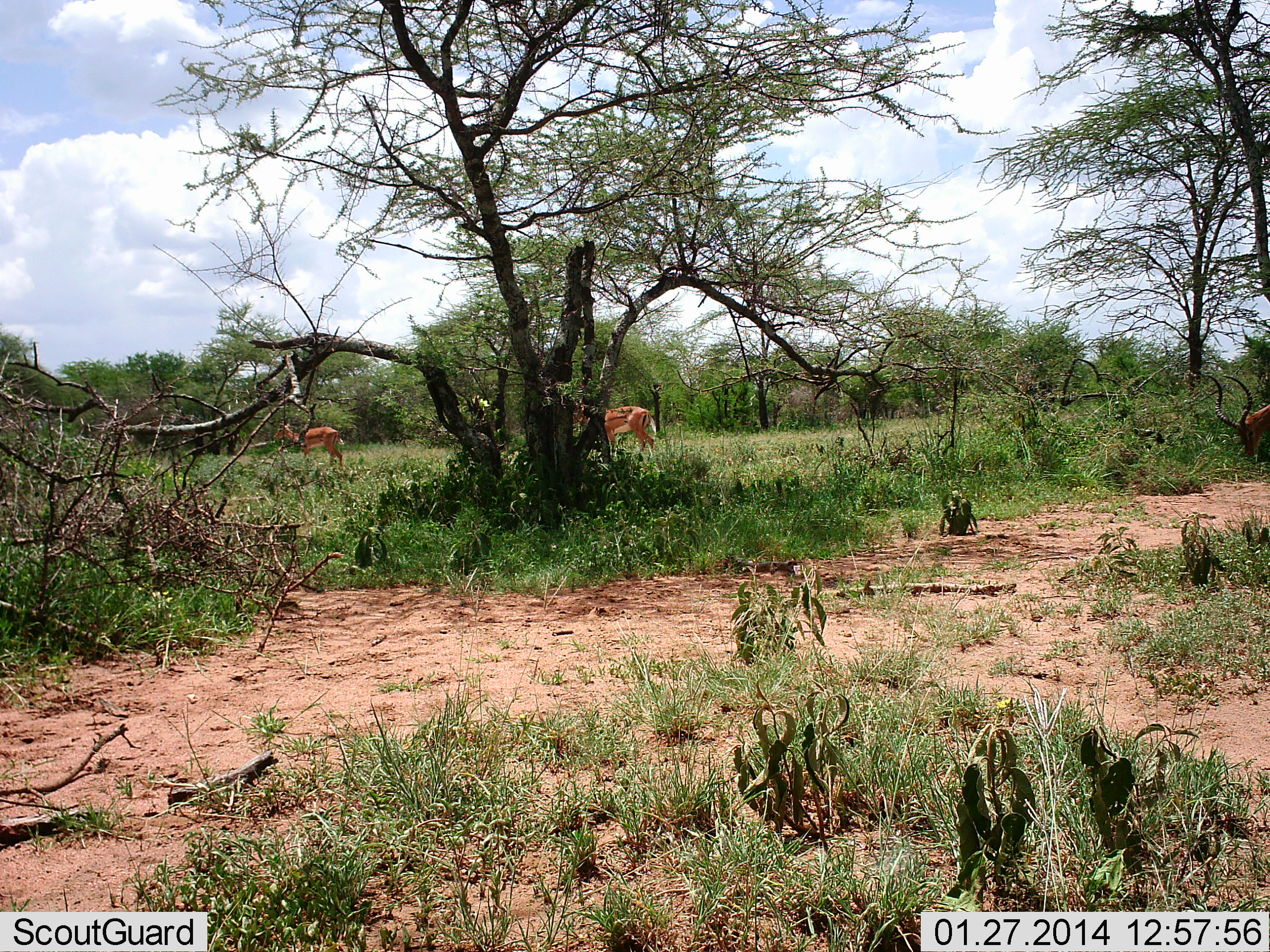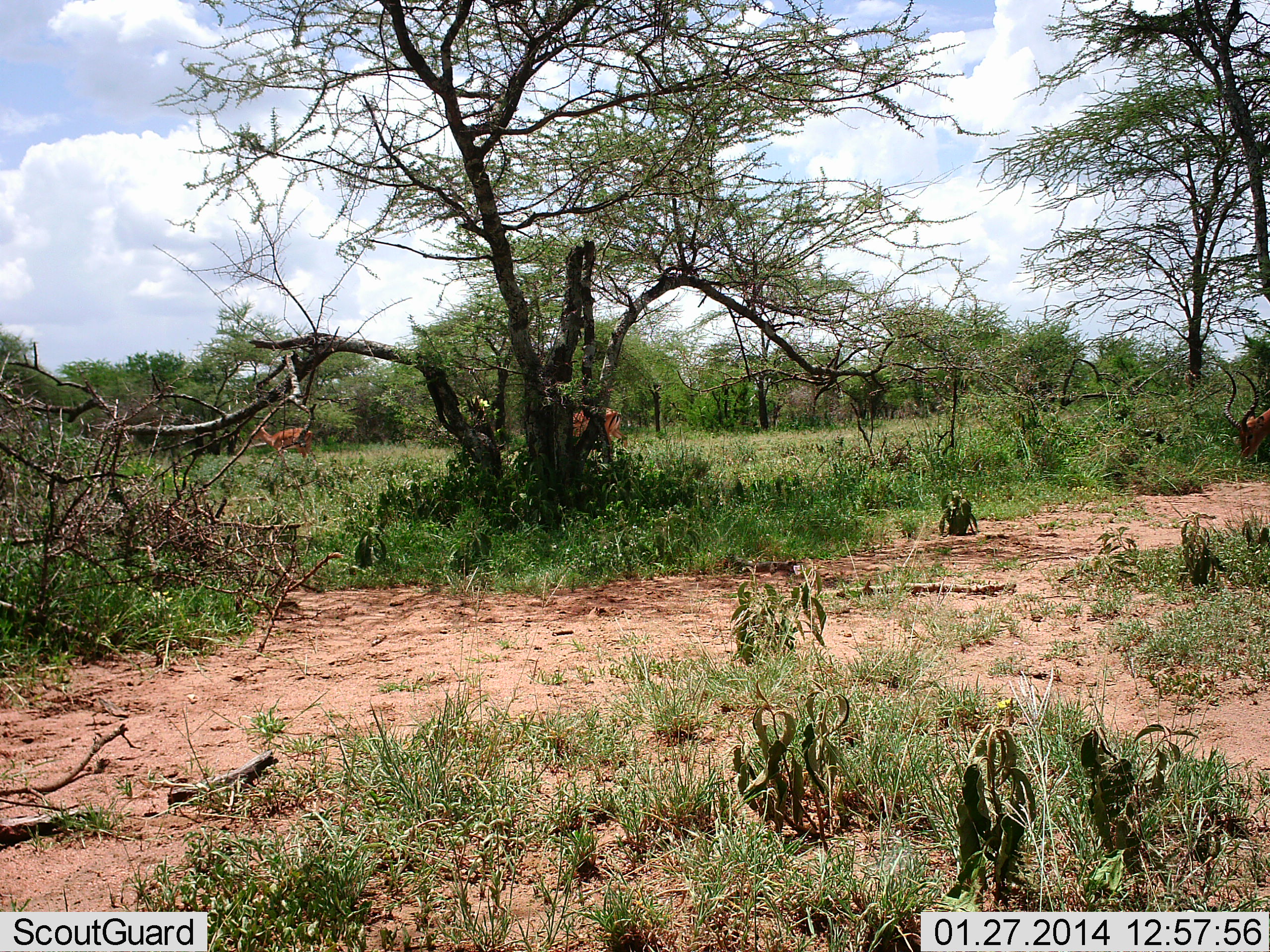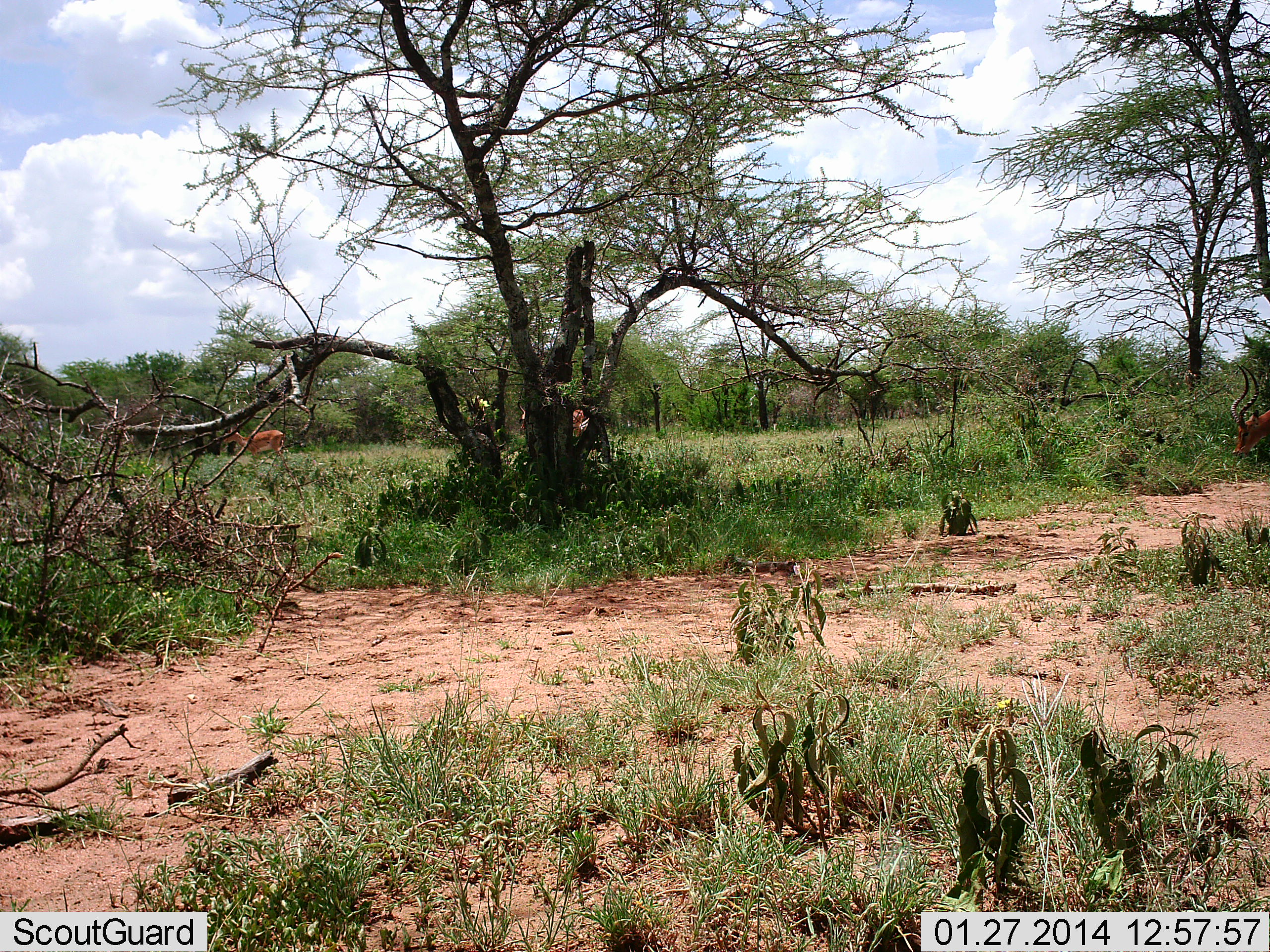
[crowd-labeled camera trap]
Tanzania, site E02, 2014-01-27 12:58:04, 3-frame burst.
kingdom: Animalia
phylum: Chordata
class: Mammalia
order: Artiodactyla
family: Bovidae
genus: Aepyceros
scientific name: Aepyceros melampus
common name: impala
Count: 3.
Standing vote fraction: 20%.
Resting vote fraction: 0%.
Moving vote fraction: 80%.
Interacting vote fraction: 0%.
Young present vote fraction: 0%.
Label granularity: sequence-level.